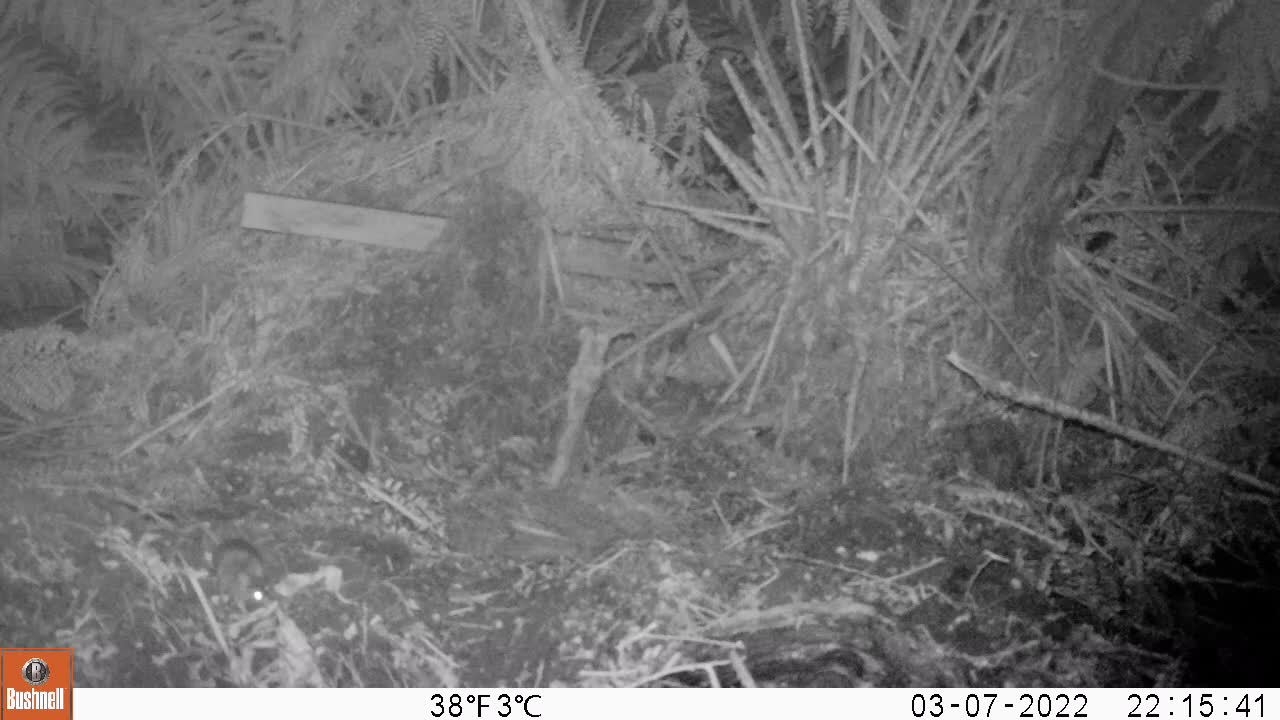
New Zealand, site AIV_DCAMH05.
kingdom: Animalia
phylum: Chordata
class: Mammalia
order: Rodentia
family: Muridae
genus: Mus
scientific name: Mus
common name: mouse